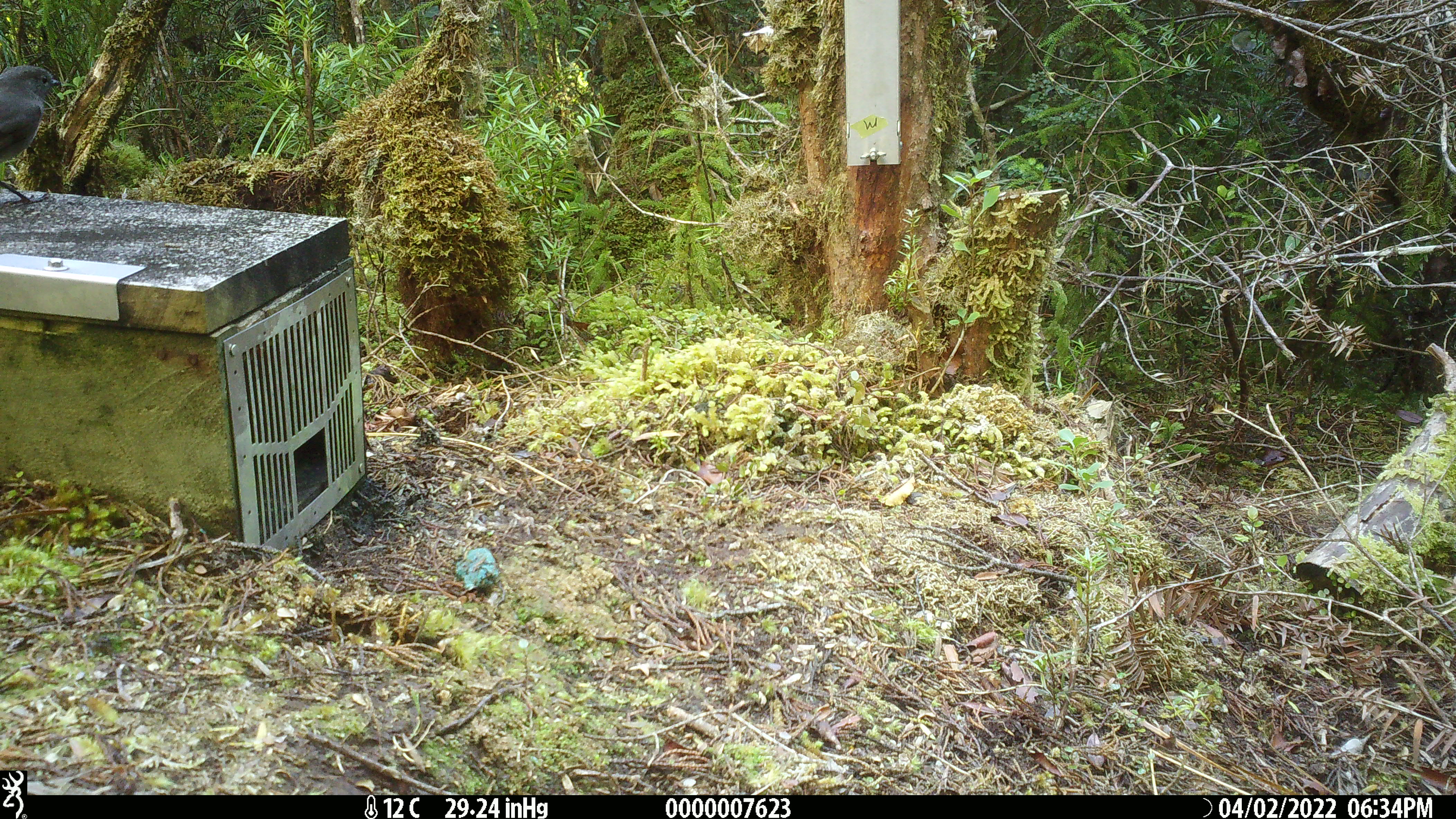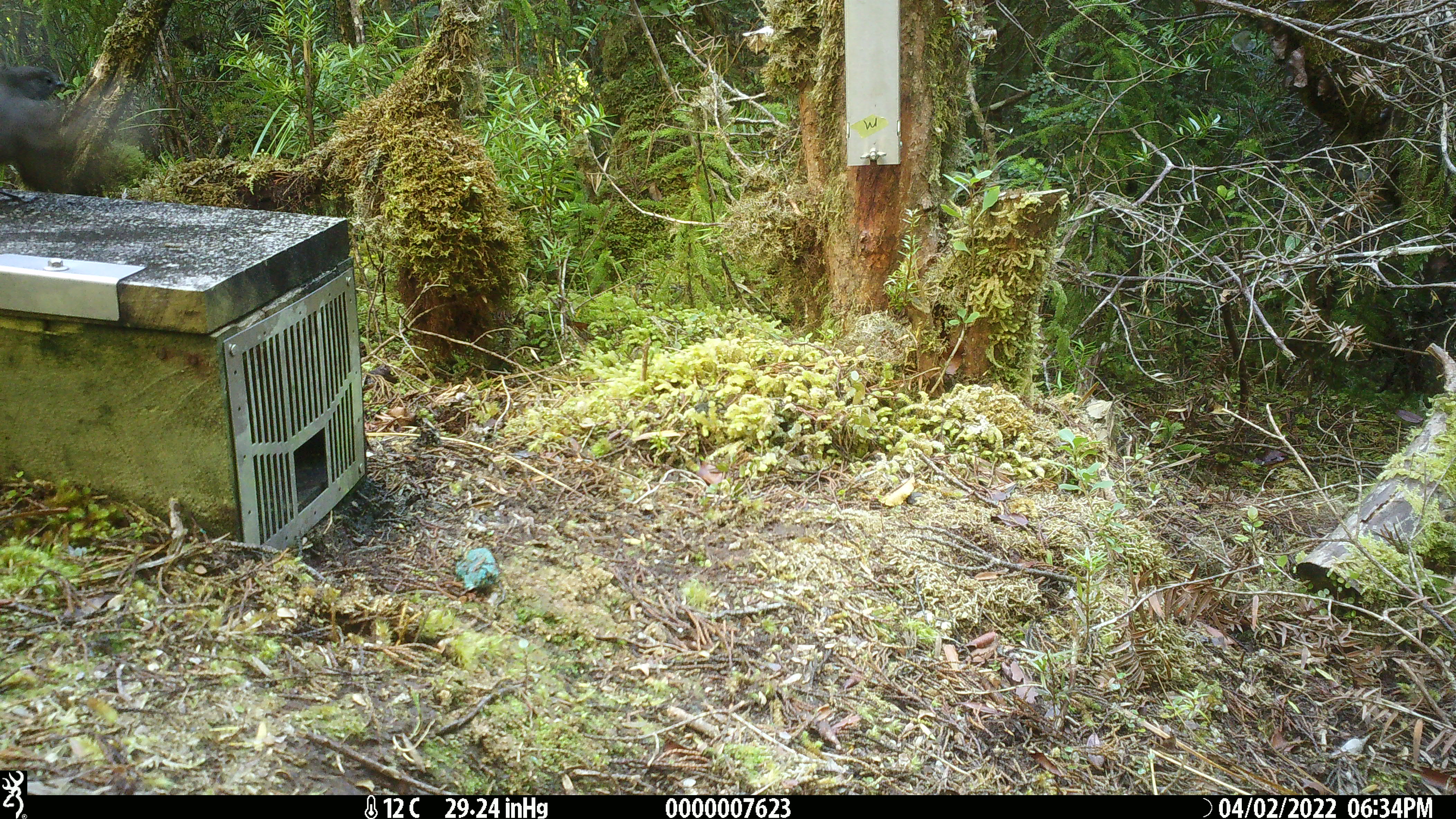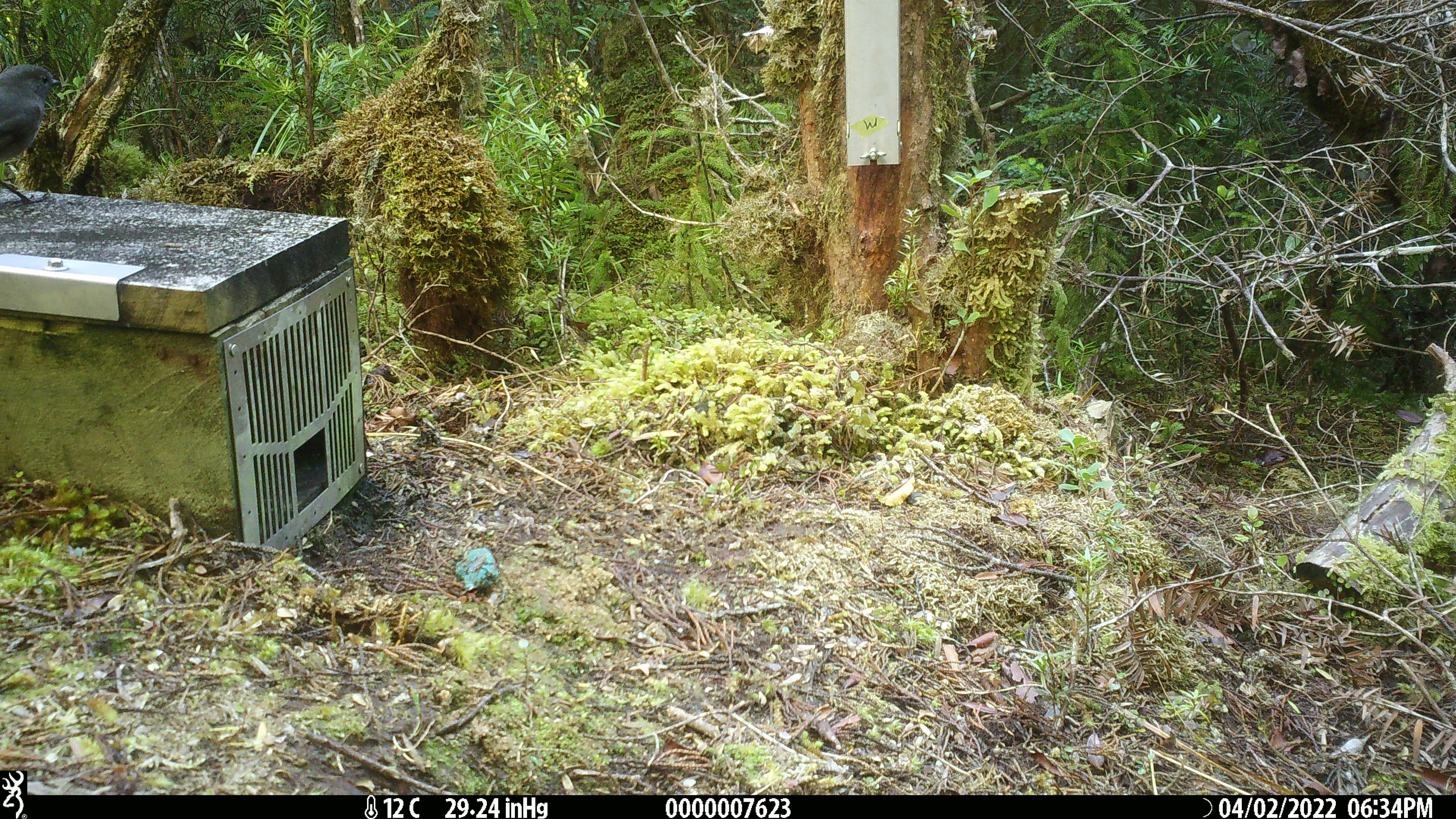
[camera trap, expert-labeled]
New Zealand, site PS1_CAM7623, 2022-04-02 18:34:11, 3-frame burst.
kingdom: Animalia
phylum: Chordata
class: Aves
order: Passeriformes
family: Petroicidae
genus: Petroica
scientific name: Petroica australis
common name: new zealand robin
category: robin